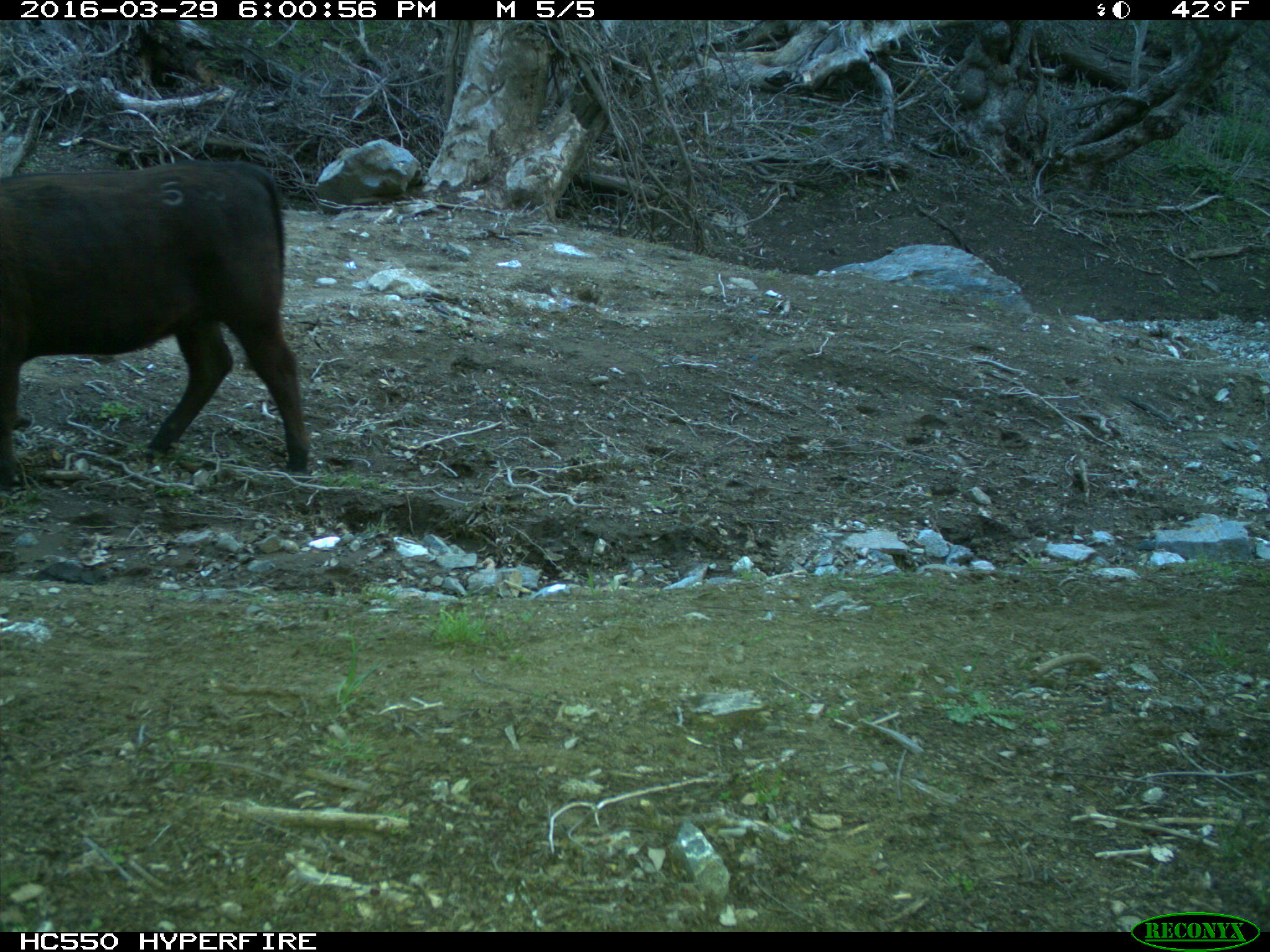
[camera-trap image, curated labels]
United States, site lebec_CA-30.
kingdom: Animalia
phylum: Chordata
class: Mammalia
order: Artiodactyla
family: Bovidae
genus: Bos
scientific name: Bos taurus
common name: domestic cow